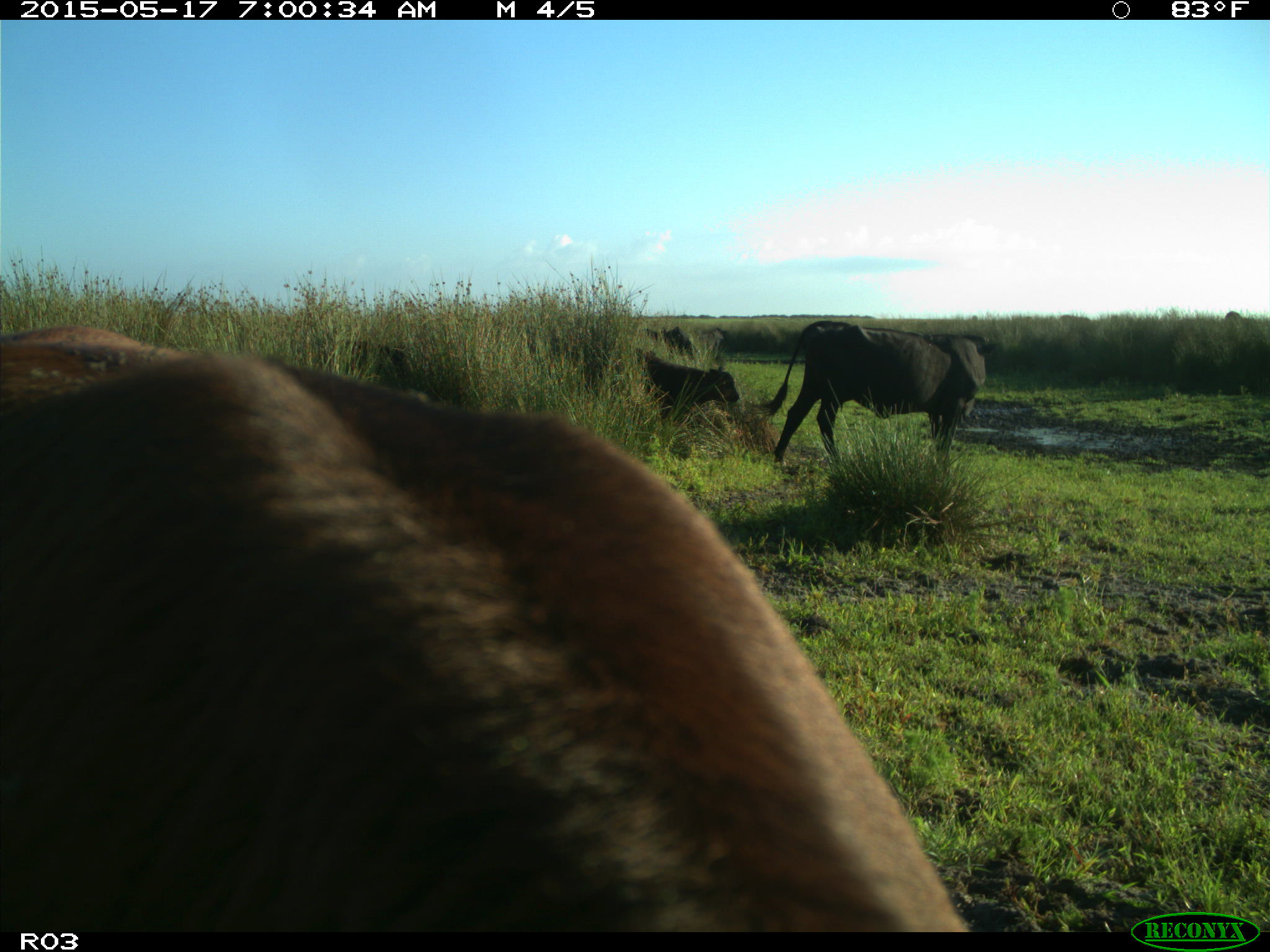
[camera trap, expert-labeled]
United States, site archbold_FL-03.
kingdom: Animalia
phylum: Chordata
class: Mammalia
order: Artiodactyla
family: Bovidae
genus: Bos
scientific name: Bos taurus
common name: domestic cow